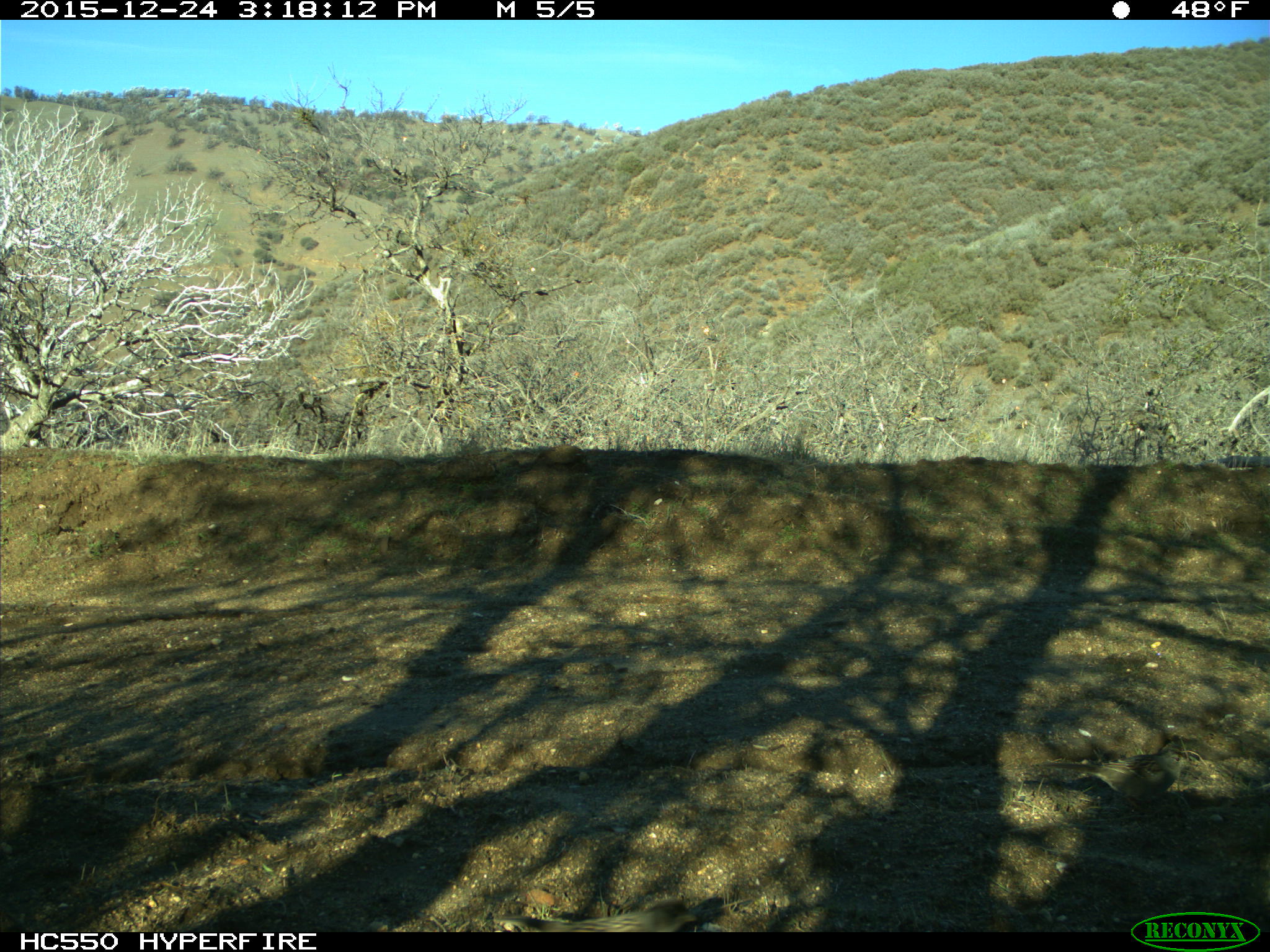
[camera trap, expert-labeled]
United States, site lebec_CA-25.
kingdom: Animalia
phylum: Chordata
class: Aves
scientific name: Aves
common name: birds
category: unidentified bird